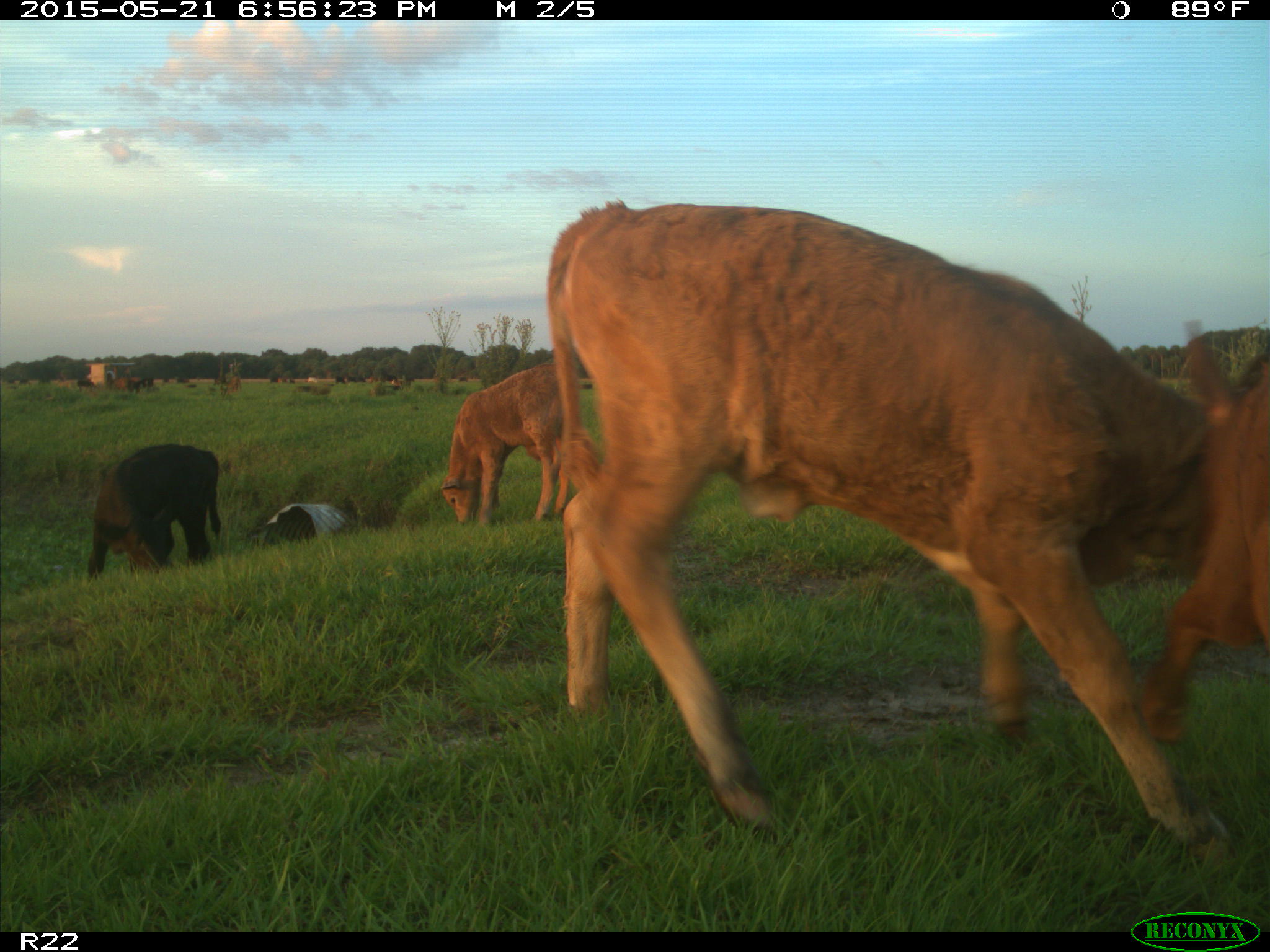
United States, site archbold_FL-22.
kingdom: Animalia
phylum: Chordata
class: Mammalia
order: Artiodactyla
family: Bovidae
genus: Bos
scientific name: Bos taurus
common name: domestic cow